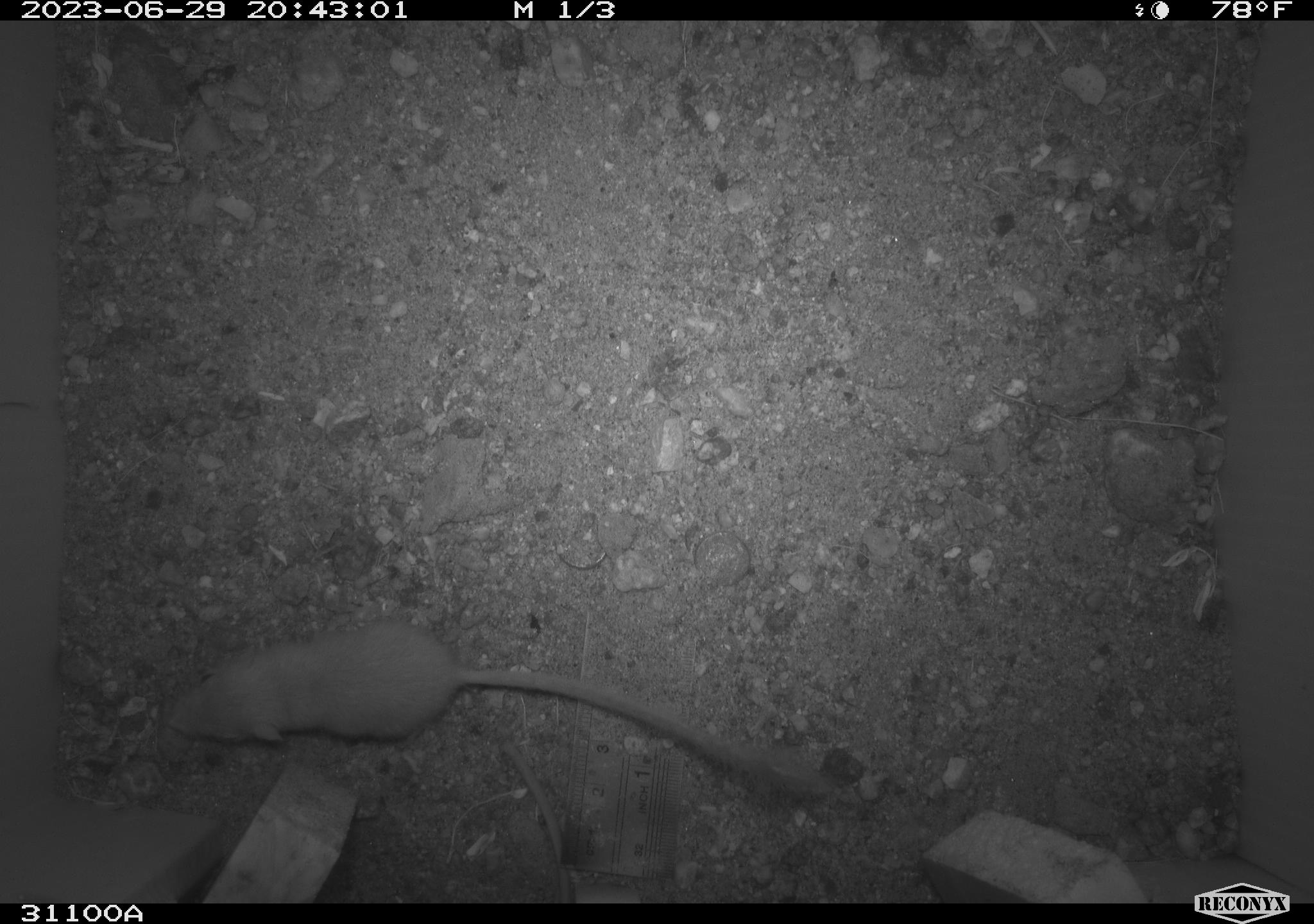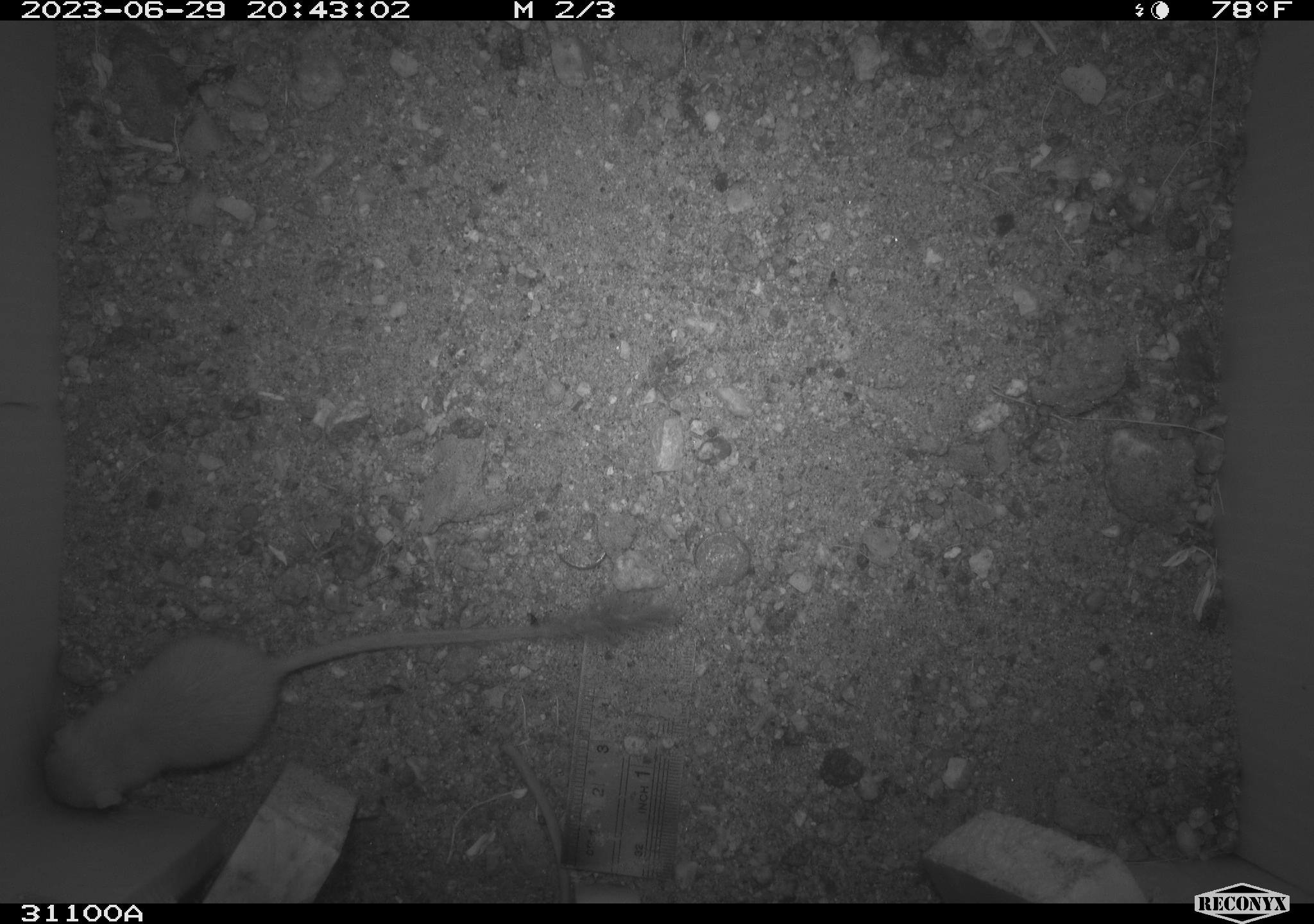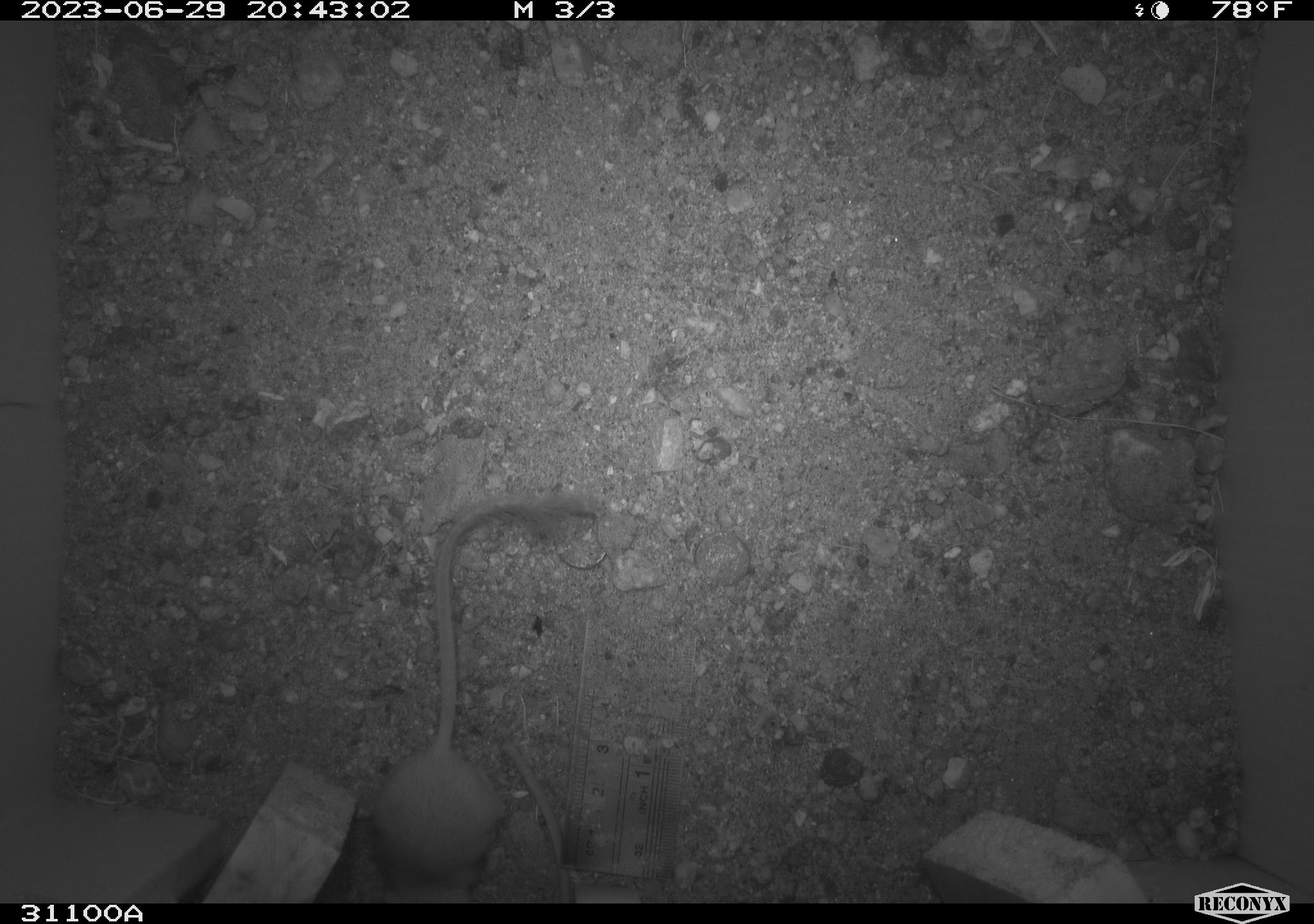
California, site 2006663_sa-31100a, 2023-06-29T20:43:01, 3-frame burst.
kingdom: Animalia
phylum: Chordata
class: Mammalia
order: Rodentia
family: Heteromyidae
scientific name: Heteromyidae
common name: kangaroo rats and pocket mice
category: heteromyidae family